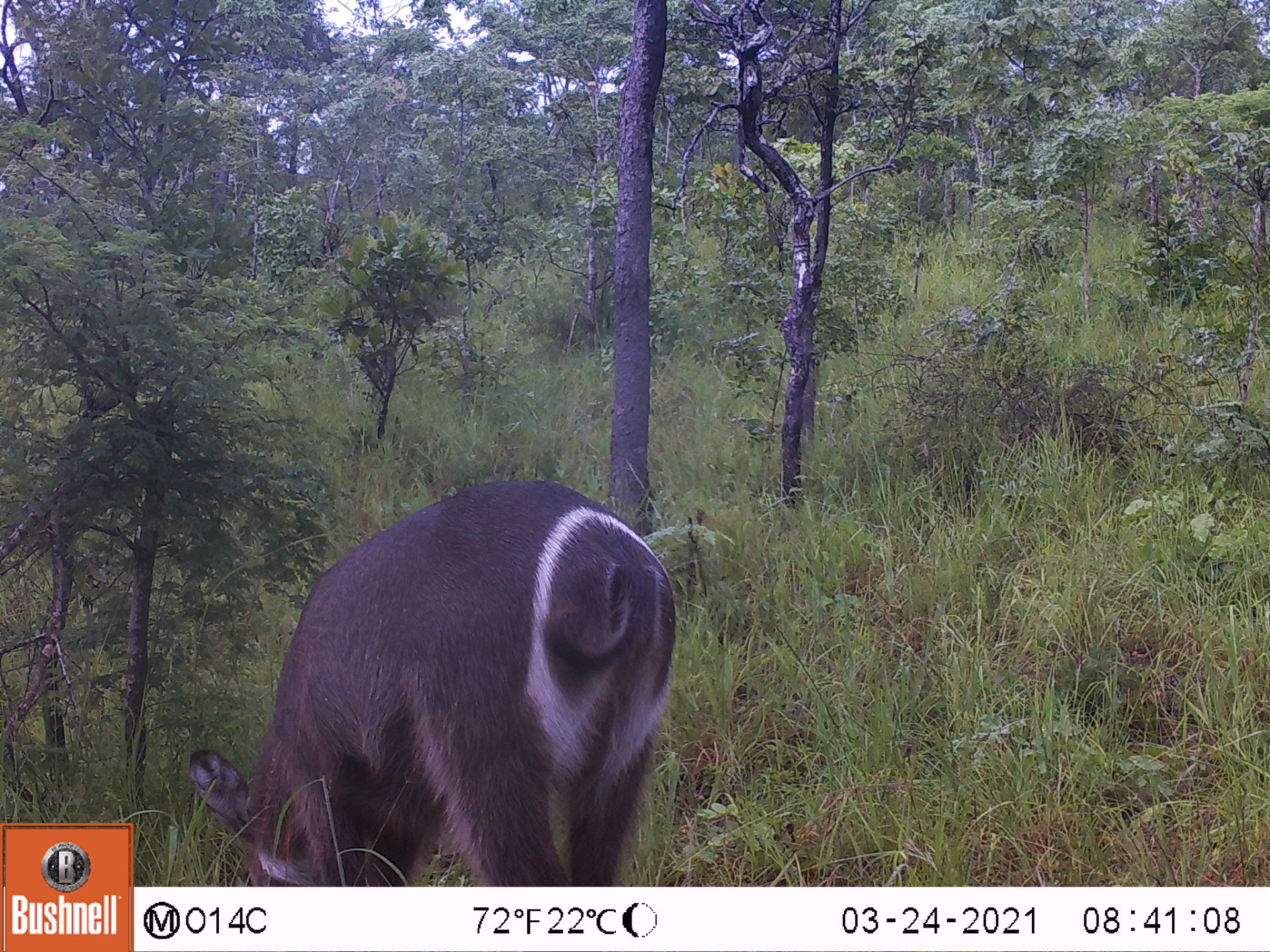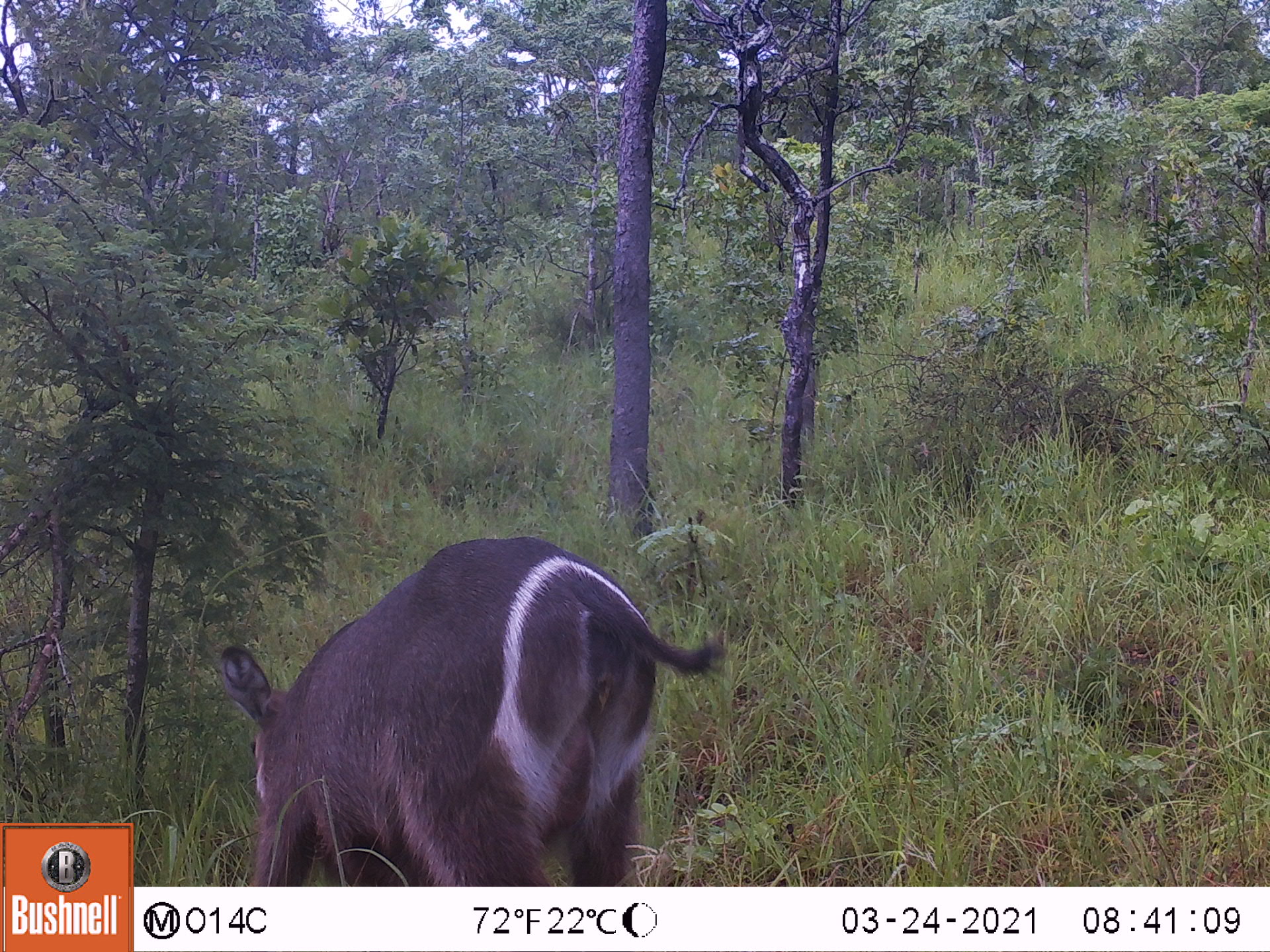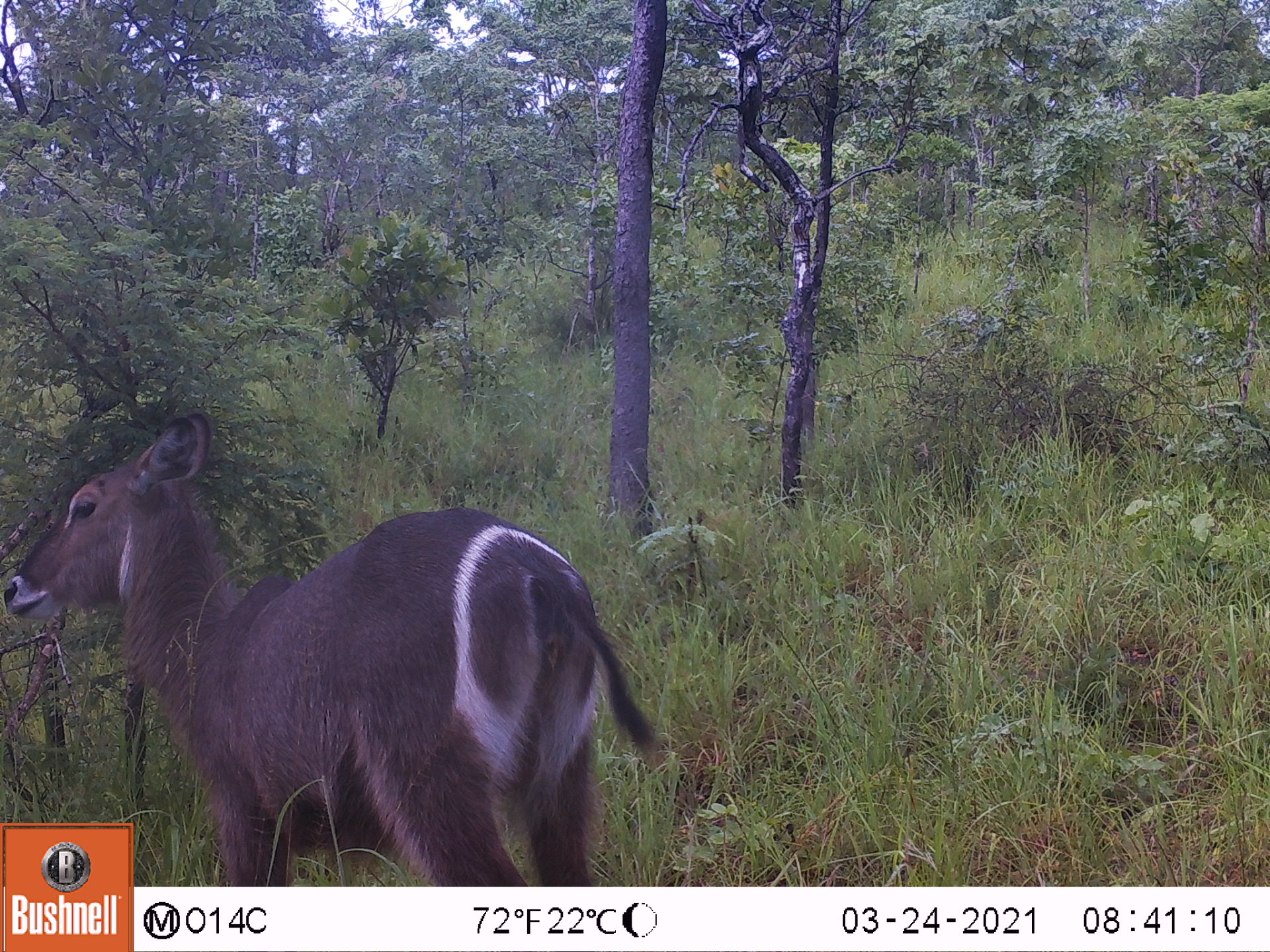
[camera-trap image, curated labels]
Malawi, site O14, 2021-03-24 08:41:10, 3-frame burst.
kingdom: Animalia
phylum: Chordata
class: Mammalia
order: Artiodactyla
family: Bovidae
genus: Kobus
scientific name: Kobus ellipsiprymnus ellipsiprymnus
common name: common waterbuck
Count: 1.